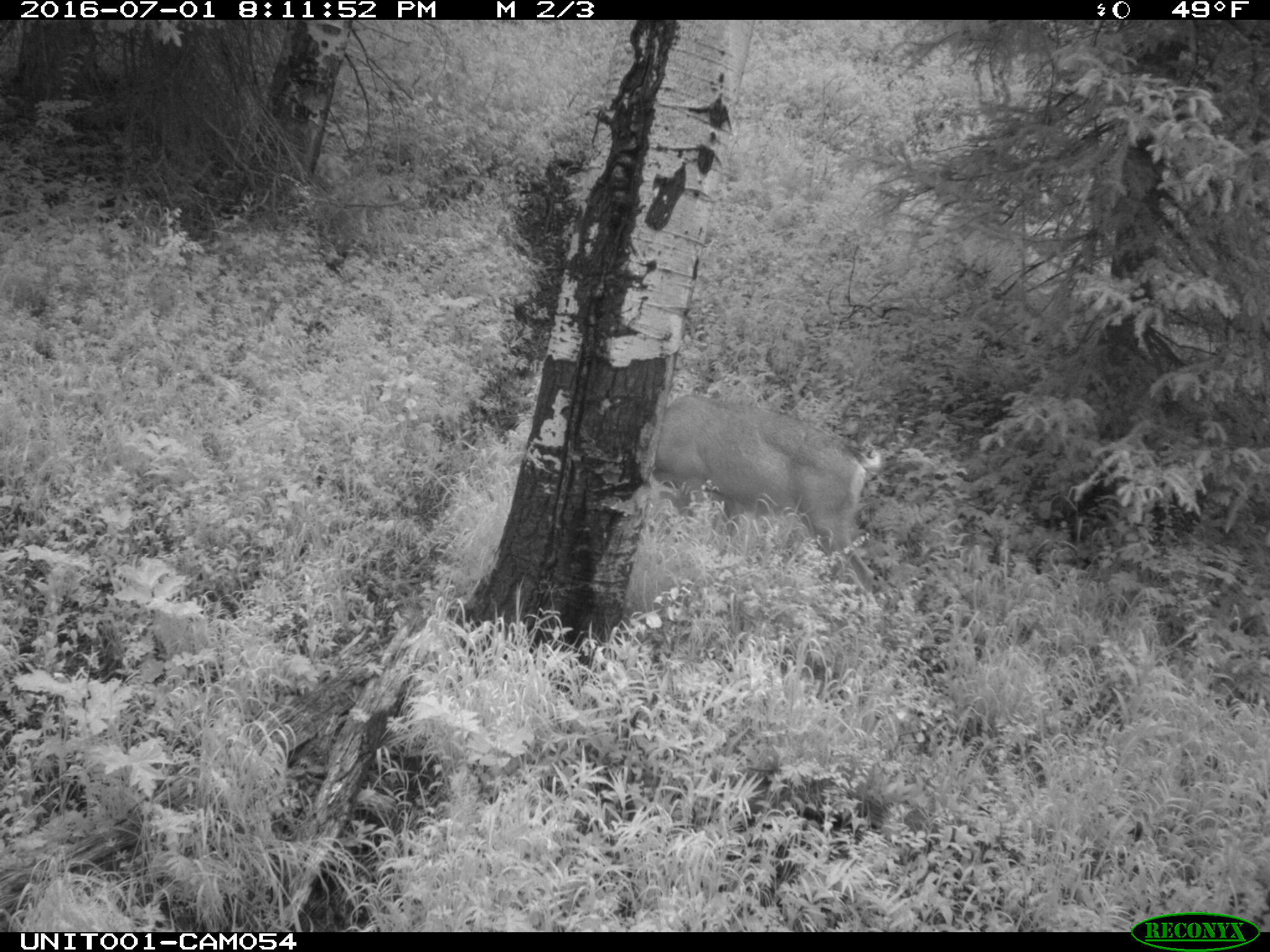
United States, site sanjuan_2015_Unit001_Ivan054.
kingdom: Animalia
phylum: Chordata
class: Mammalia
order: Artiodactyla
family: Cervidae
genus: Odocoileus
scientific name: Odocoileus hemionus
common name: mule deer